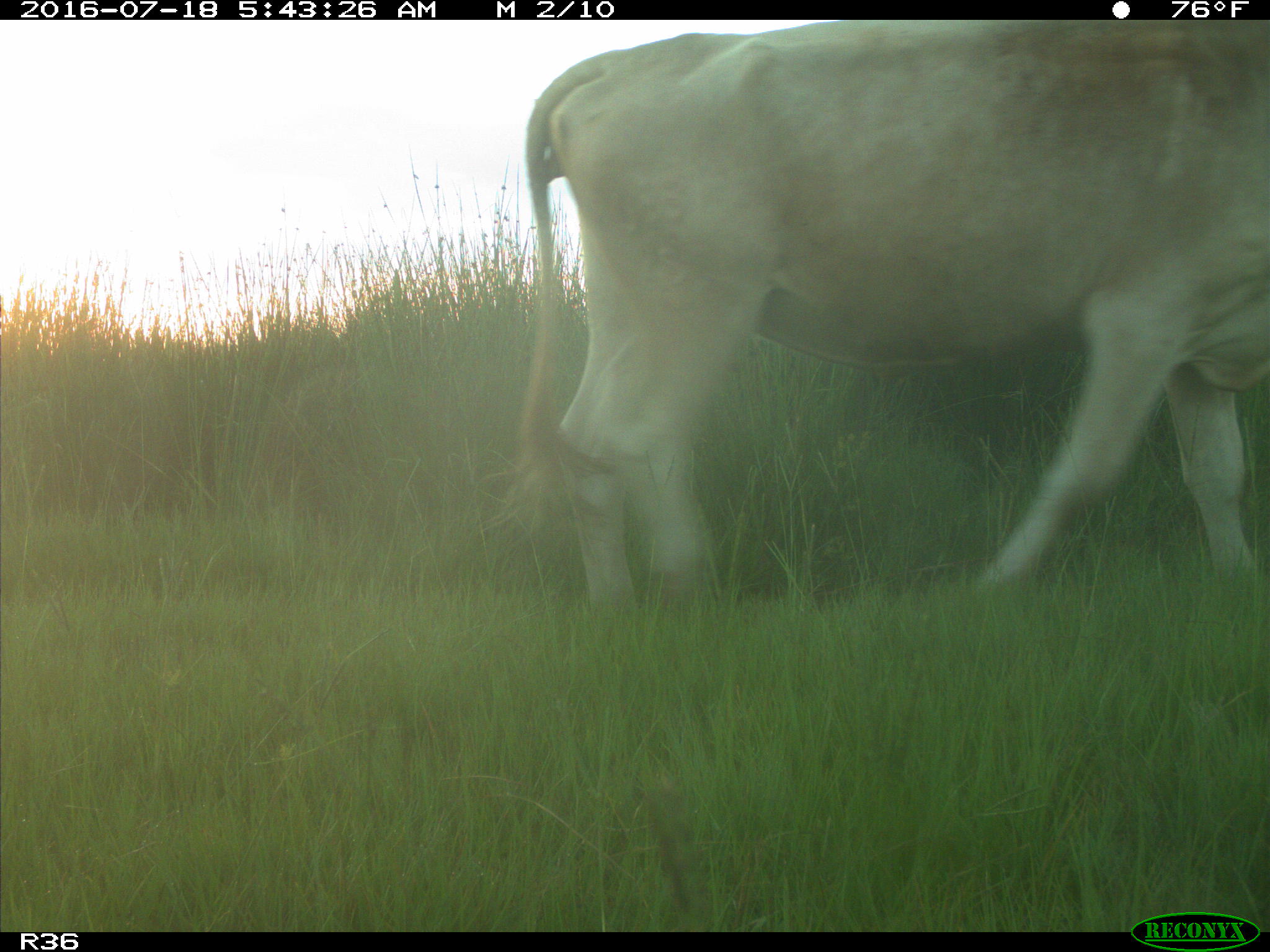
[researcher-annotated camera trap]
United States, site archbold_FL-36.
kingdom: Animalia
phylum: Chordata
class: Mammalia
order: Artiodactyla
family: Bovidae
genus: Bos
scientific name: Bos taurus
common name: domestic cow